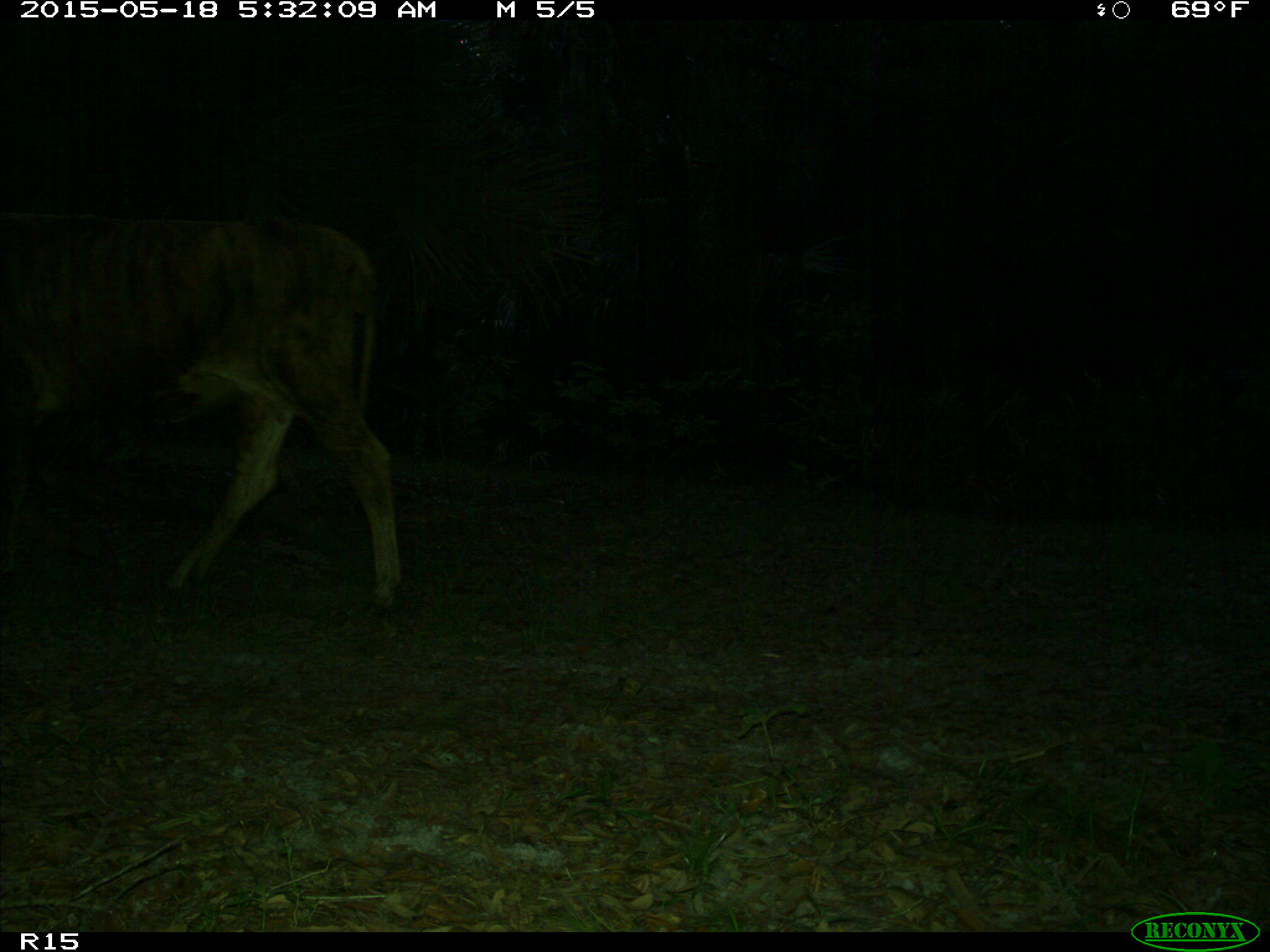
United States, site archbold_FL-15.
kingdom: Animalia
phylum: Chordata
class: Mammalia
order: Artiodactyla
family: Bovidae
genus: Bos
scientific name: Bos taurus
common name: domestic cow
Bos taurus (domestic cow).